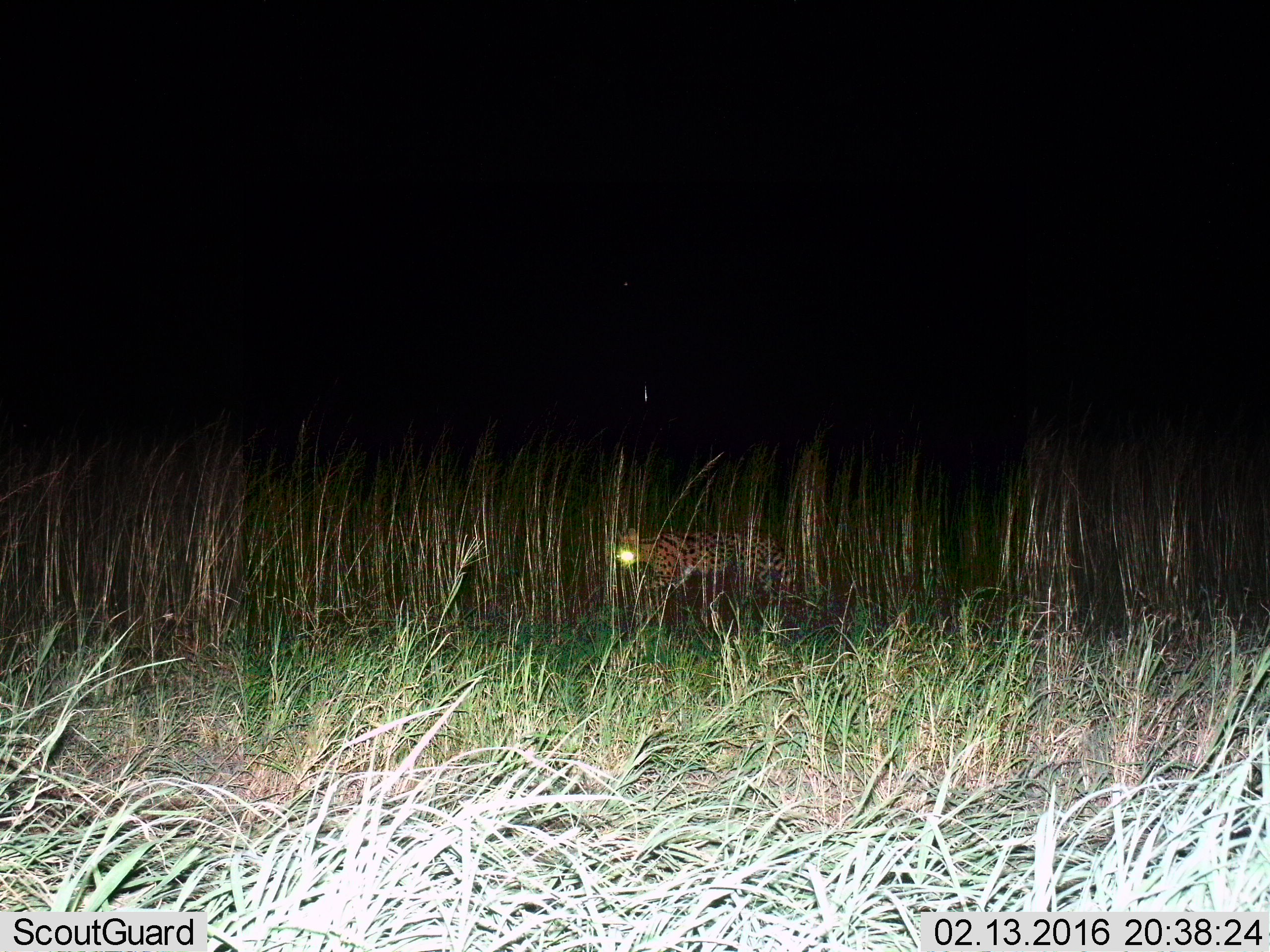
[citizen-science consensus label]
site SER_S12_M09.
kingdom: Animalia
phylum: Chordata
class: Mammalia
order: Carnivora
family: Felidae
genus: Leptailurus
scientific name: Leptailurus serval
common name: serval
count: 1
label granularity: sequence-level